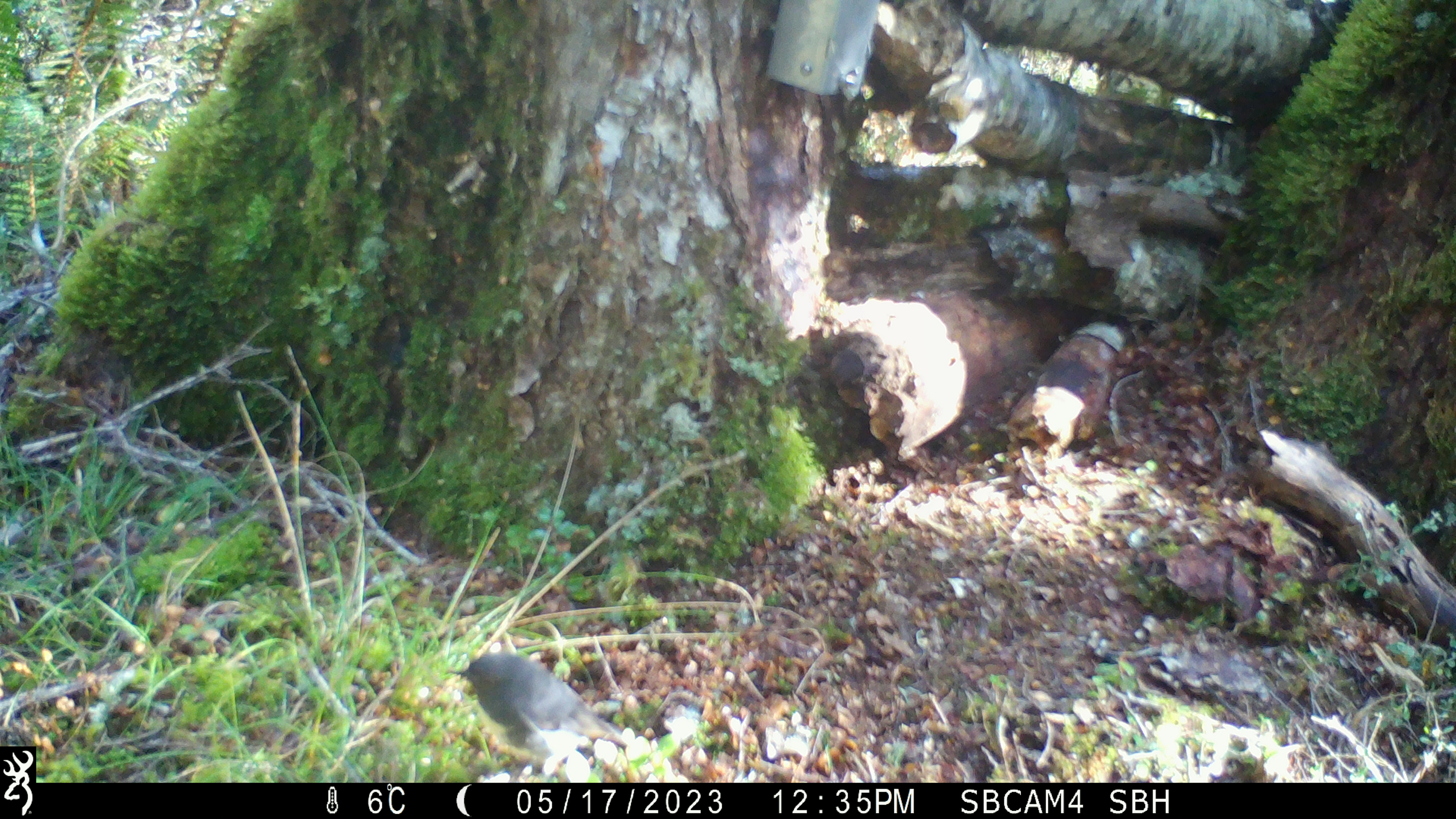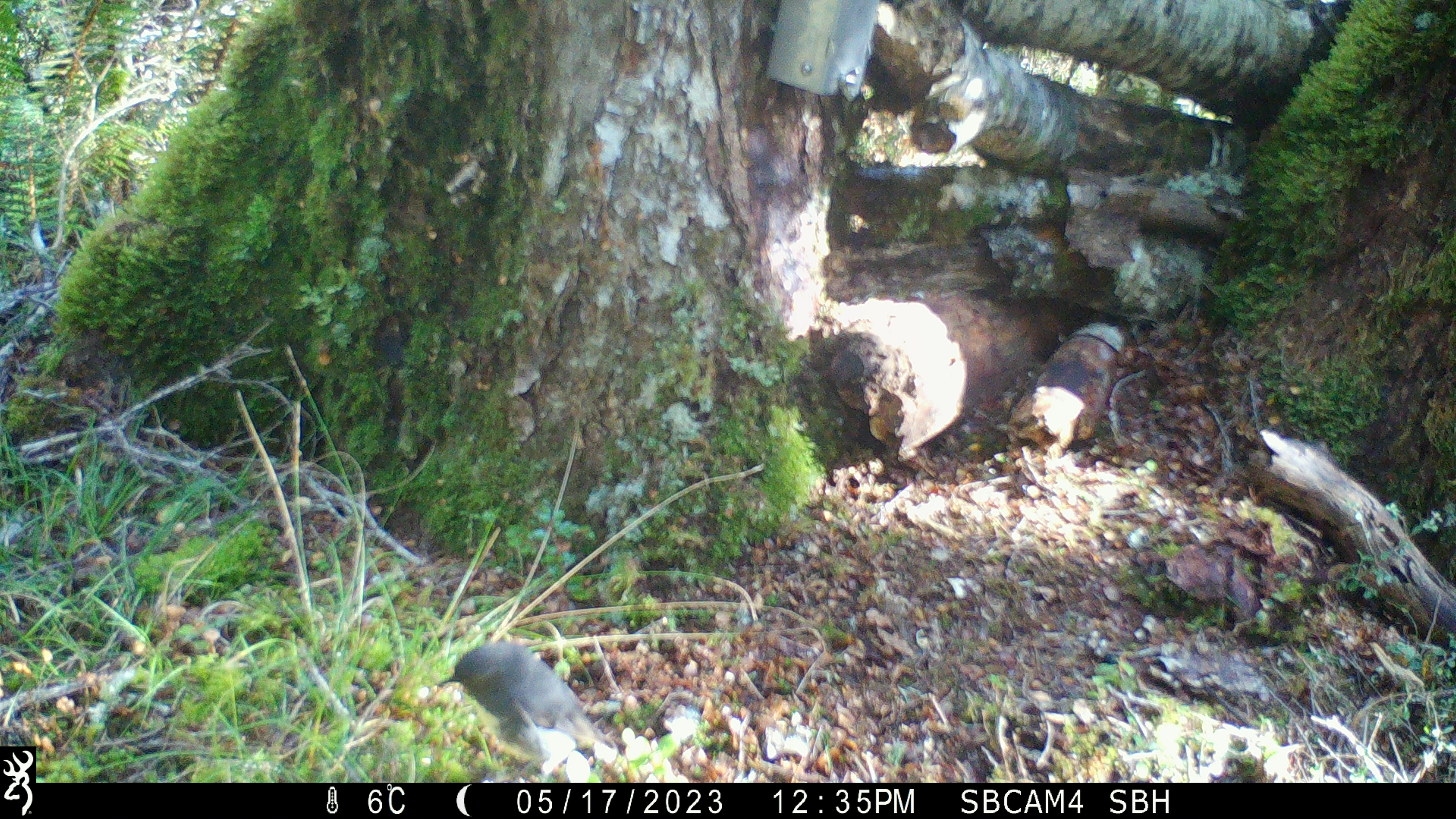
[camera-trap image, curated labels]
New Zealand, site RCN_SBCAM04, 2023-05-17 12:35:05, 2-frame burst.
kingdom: Animalia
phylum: Chordata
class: Aves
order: Passeriformes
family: Petroicidae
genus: Petroica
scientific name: Petroica australis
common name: new zealand robin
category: robin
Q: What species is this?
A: Robin (new zealand robin) (Petroica australis).